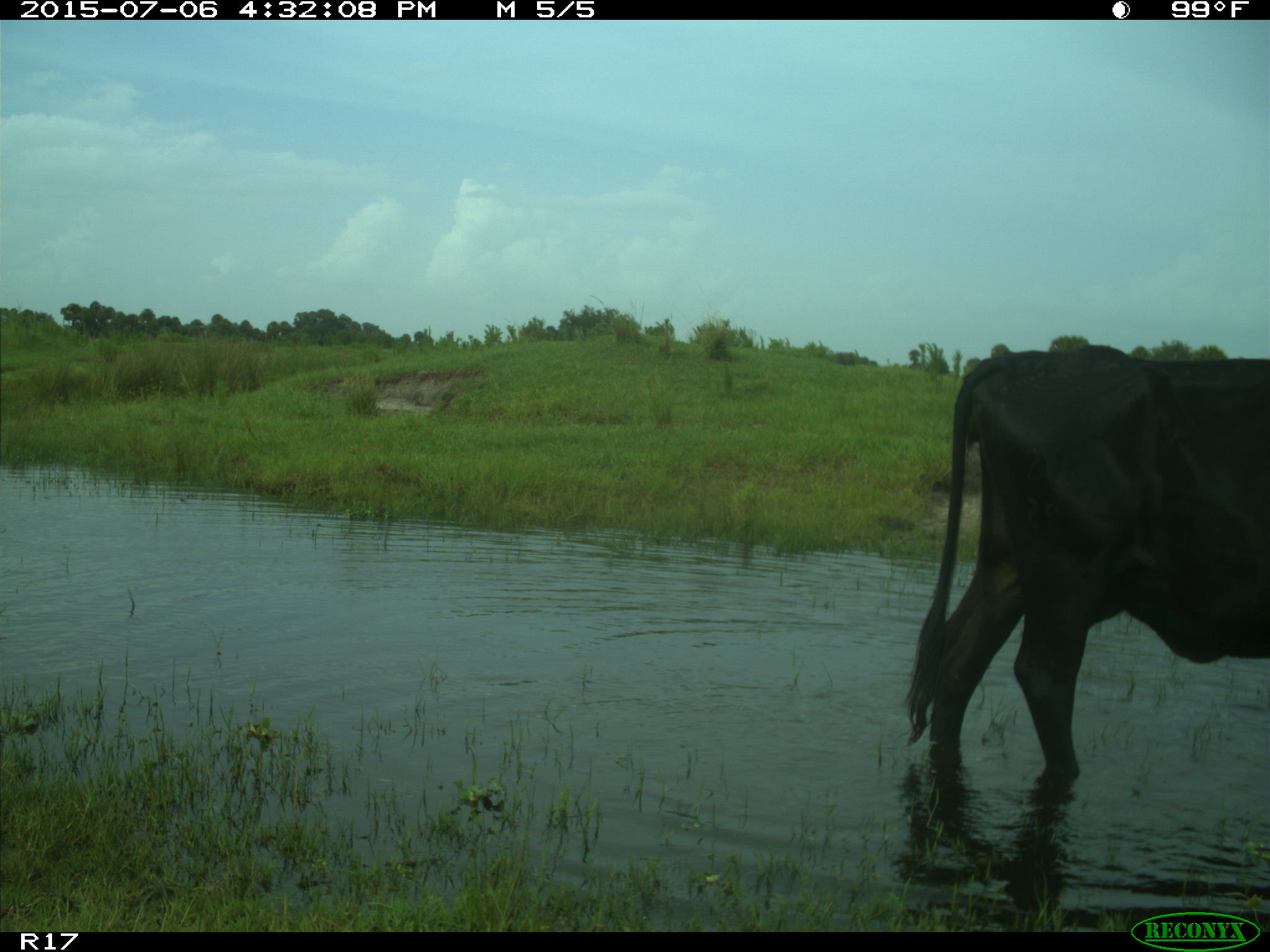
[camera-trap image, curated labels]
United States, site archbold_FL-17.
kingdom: Animalia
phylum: Chordata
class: Mammalia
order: Artiodactyla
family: Bovidae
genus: Bos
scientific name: Bos taurus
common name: domestic cow